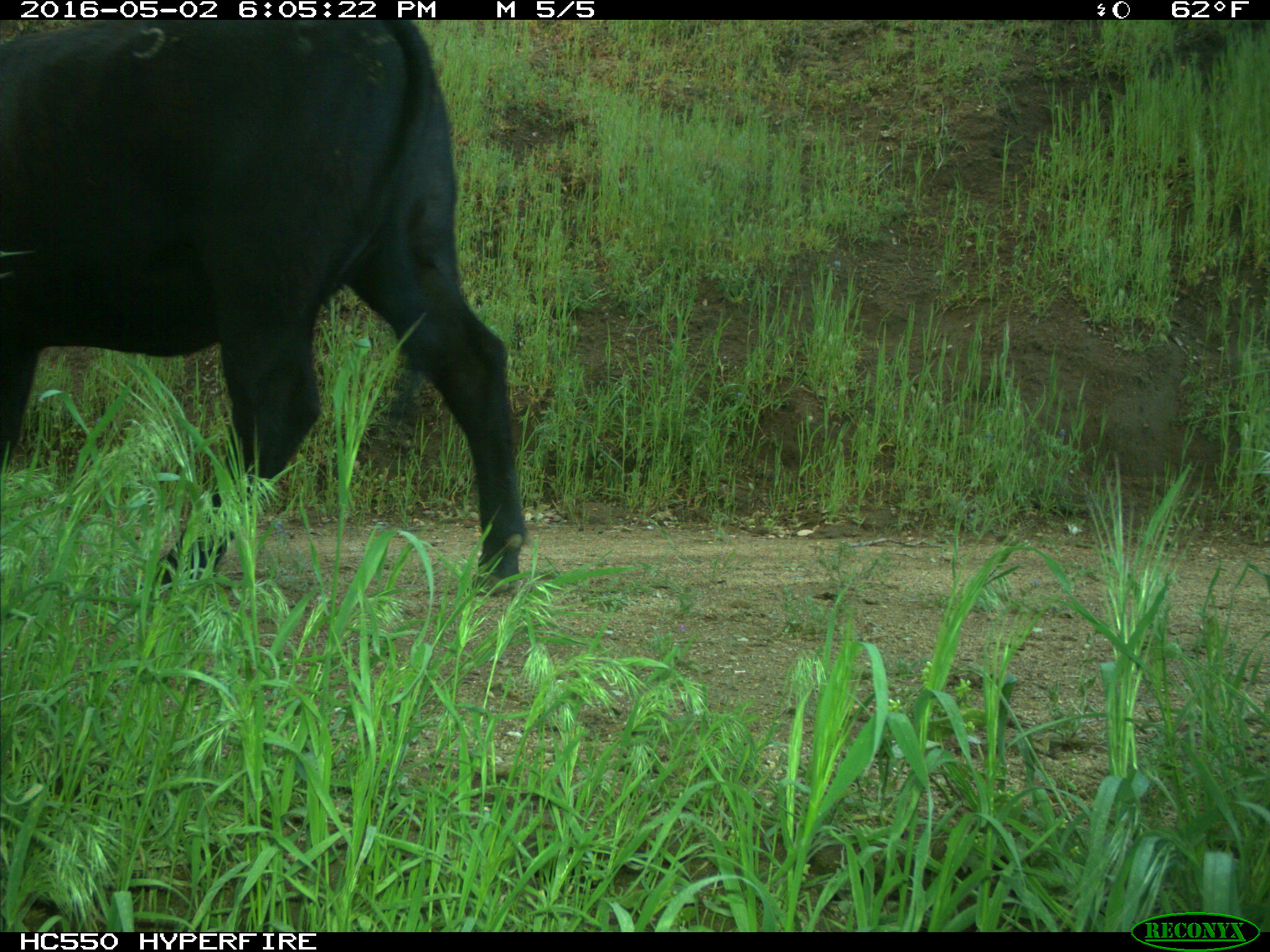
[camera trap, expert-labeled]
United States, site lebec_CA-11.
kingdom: Animalia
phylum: Chordata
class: Mammalia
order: Artiodactyla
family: Bovidae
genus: Bos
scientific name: Bos taurus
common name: domestic cow